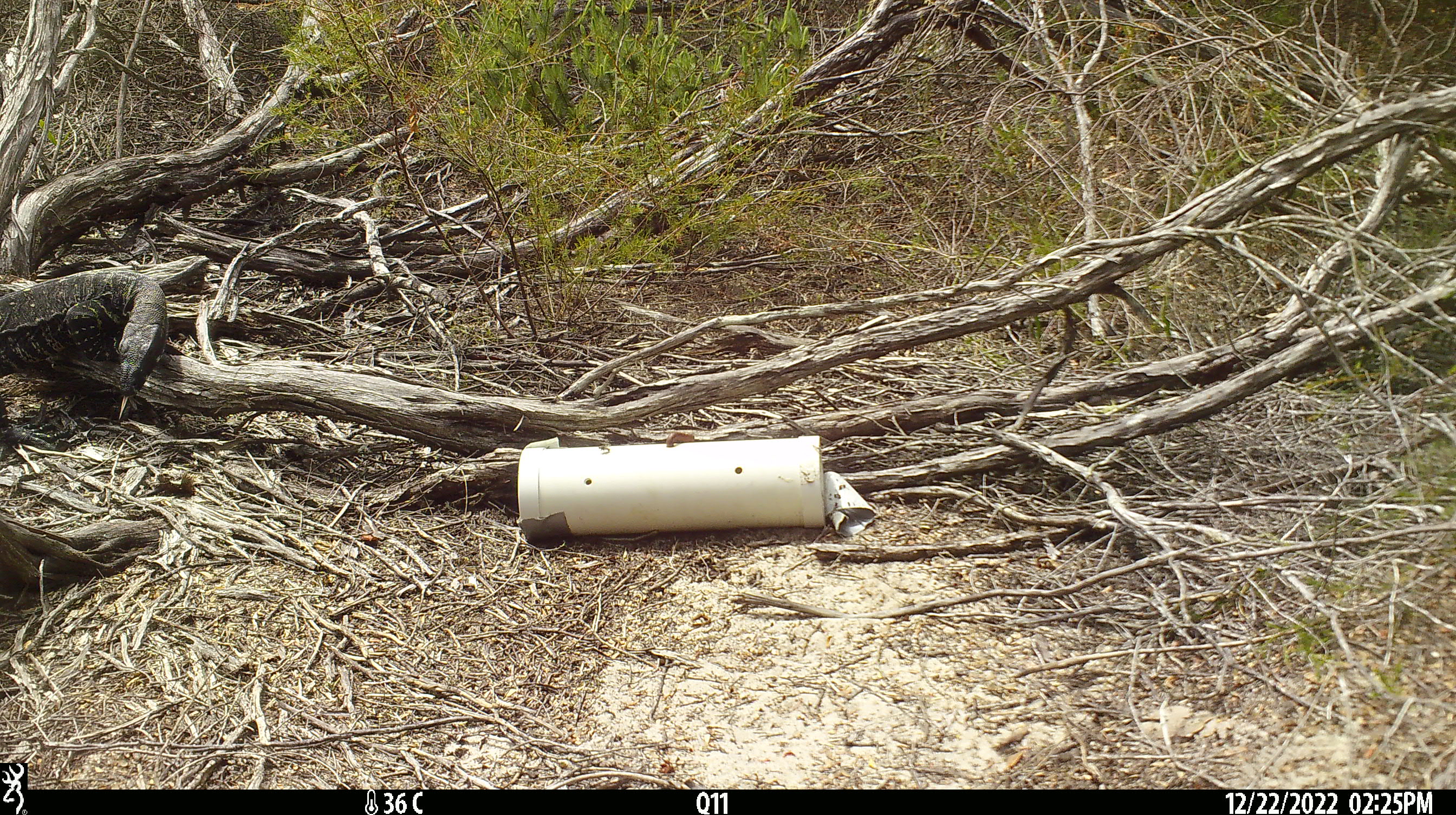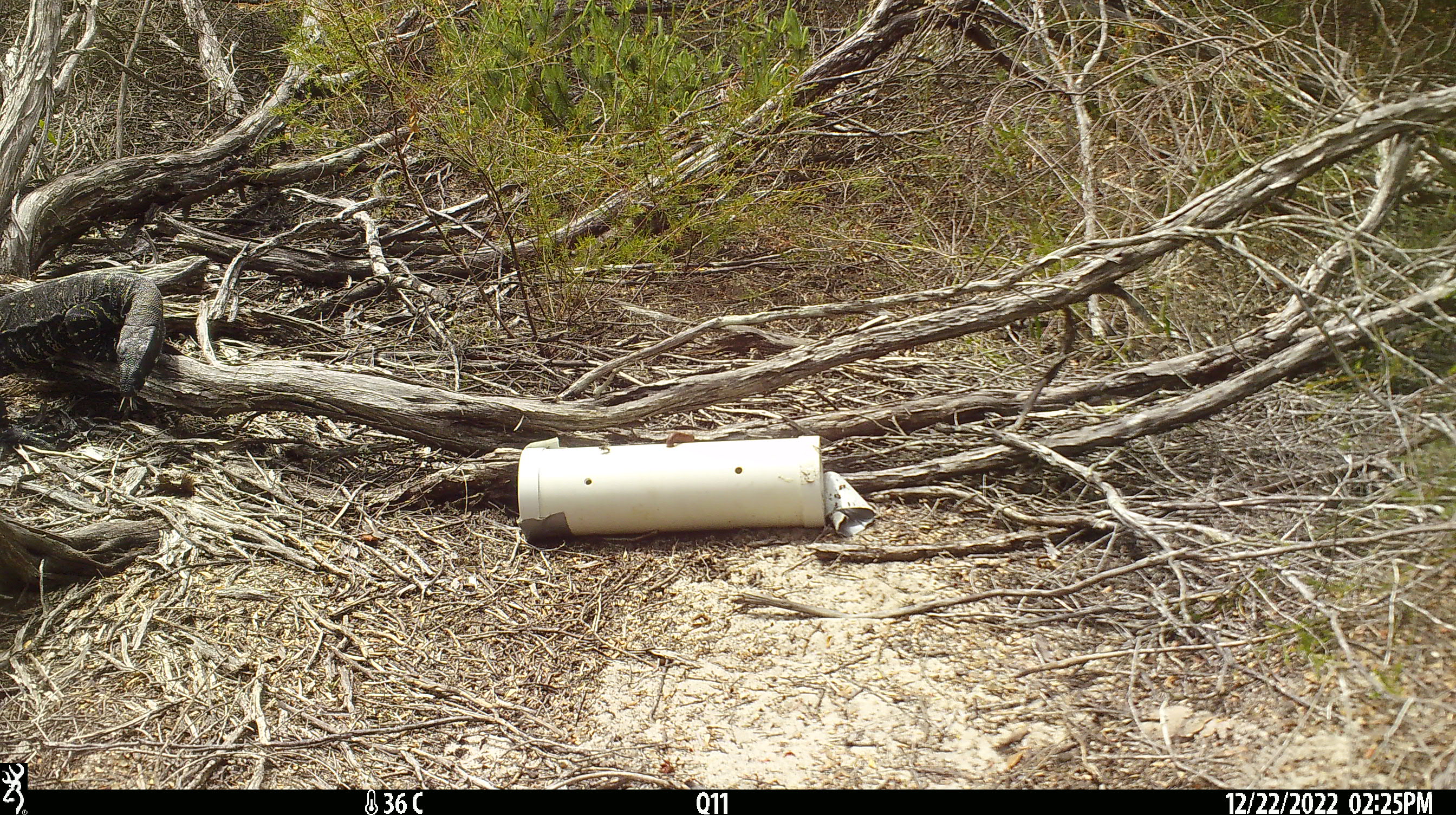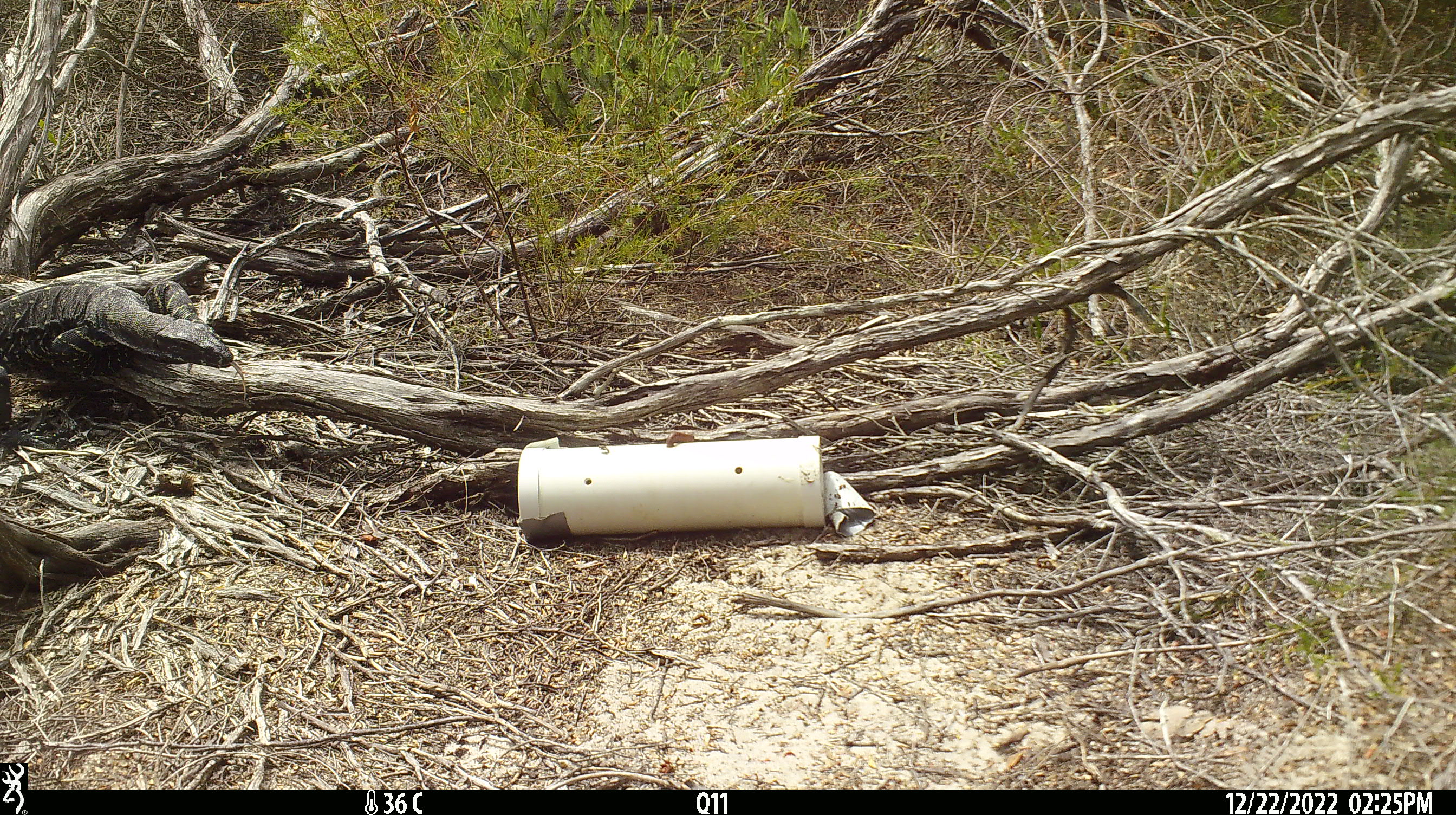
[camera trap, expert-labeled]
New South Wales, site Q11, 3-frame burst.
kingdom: Animalia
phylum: Chordata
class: Reptilia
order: Squamata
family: Varanidae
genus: Varanus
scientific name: Varanus varius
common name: lace monitor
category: goanna